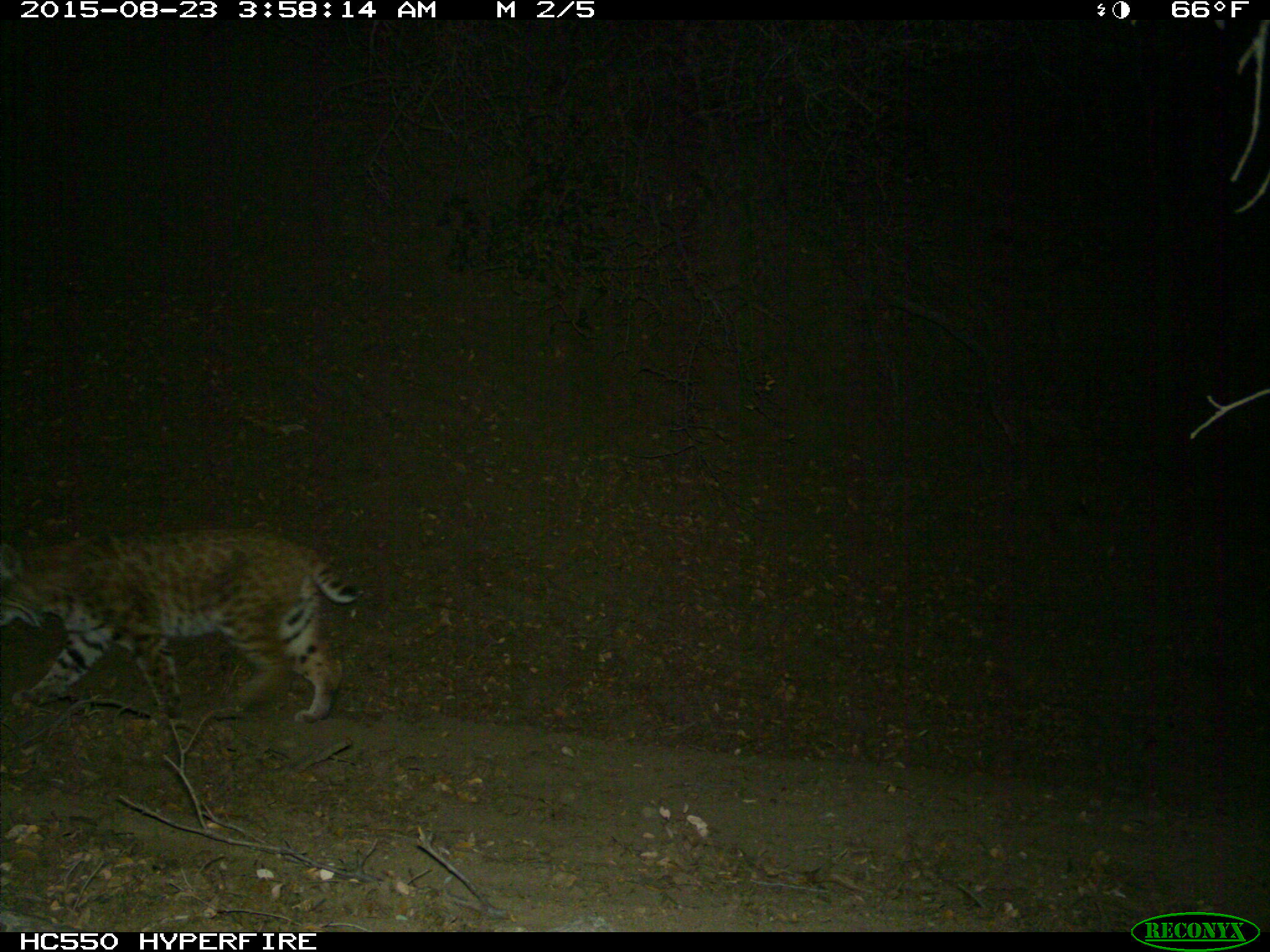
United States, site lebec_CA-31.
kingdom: Animalia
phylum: Chordata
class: Mammalia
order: Carnivora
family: Felidae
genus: Lynx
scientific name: Lynx rufus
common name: bobcat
Lynx rufus (bobcat).